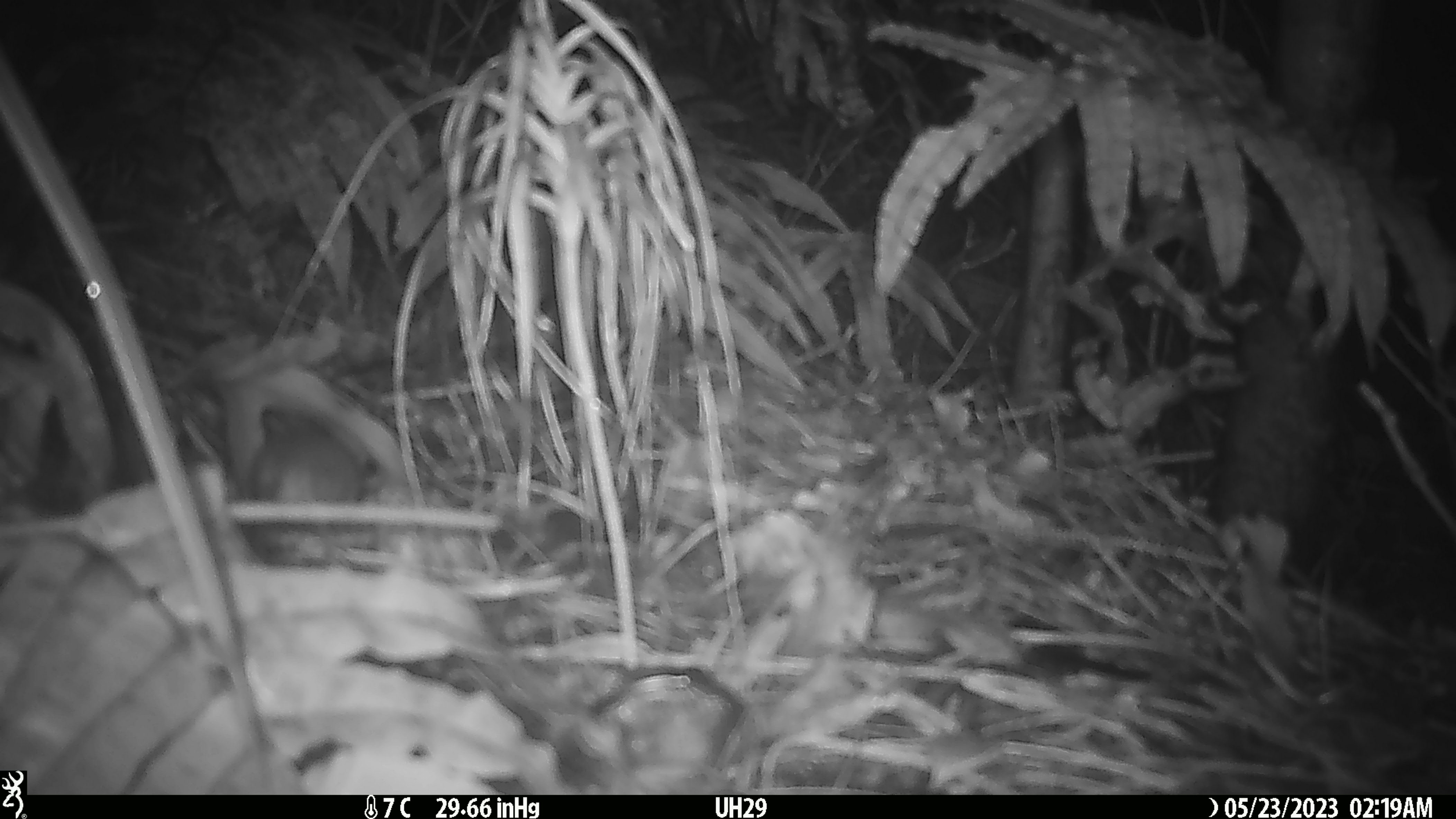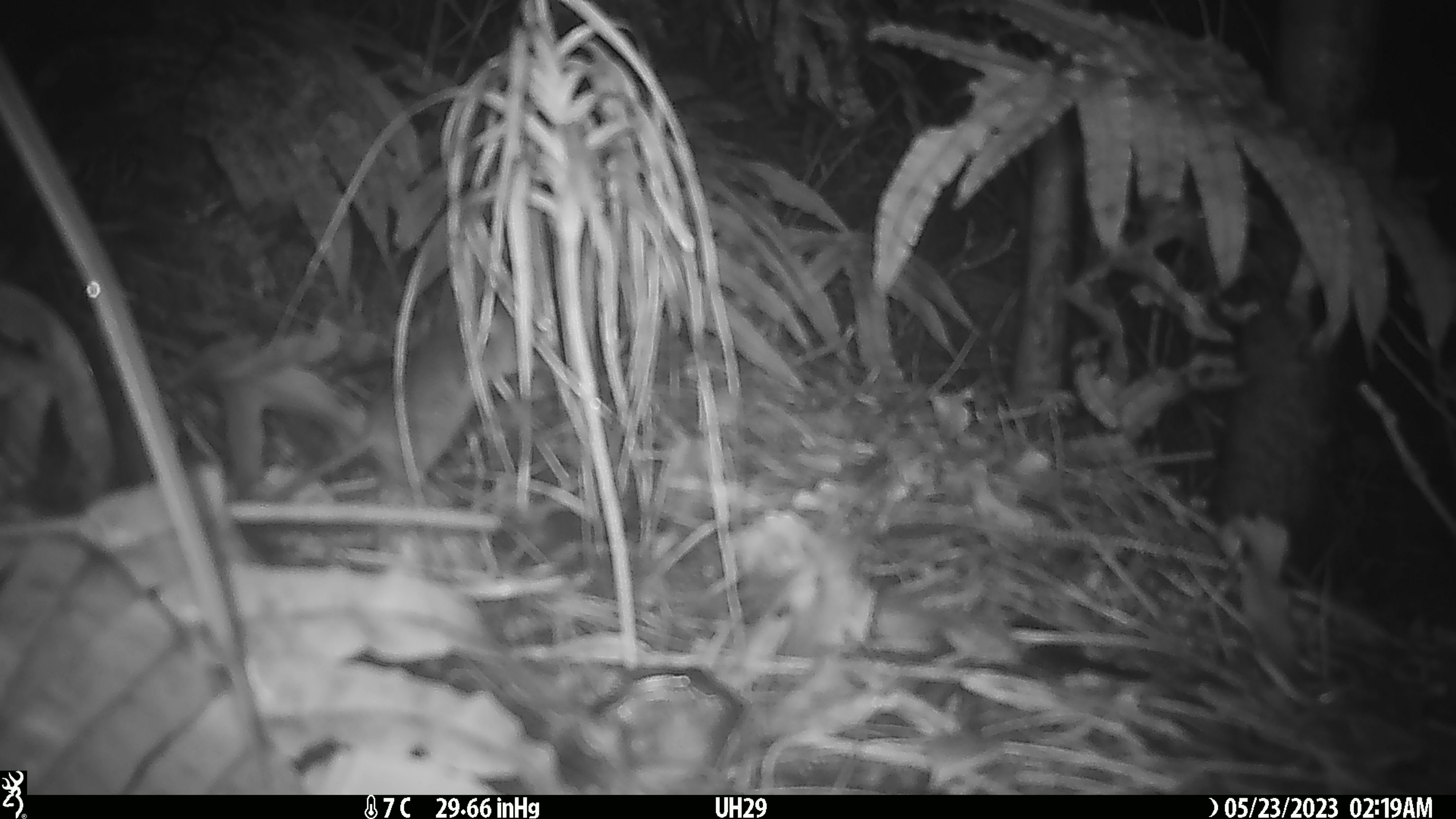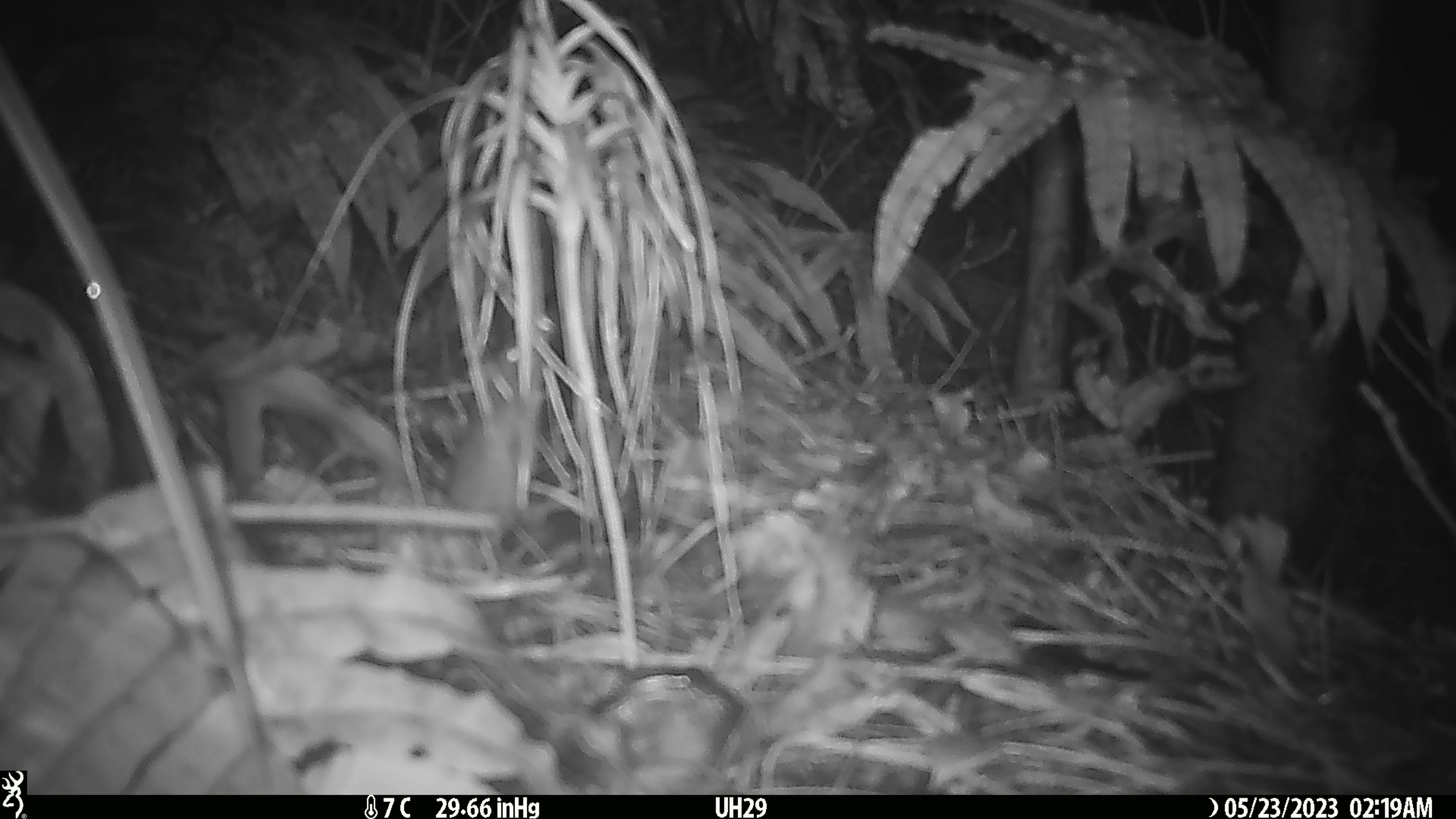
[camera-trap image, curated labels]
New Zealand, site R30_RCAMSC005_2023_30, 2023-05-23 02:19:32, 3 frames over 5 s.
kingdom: Animalia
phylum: Chordata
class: Mammalia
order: Rodentia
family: Muridae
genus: Mus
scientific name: Mus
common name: mouse